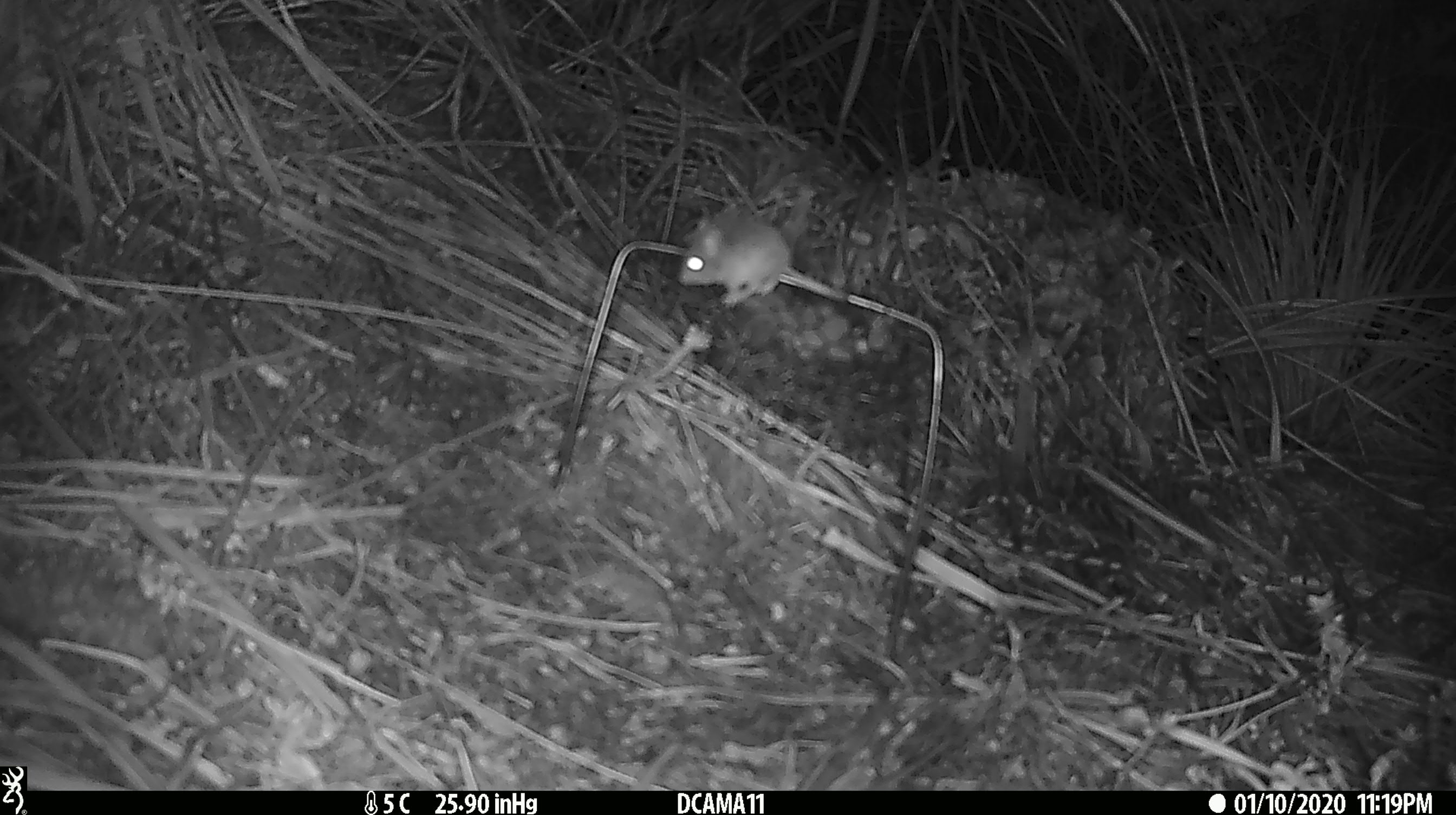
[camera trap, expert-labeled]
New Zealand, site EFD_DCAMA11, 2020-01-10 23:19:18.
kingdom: Animalia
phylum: Chordata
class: Mammalia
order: Rodentia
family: Muridae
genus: Mus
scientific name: Mus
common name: mouse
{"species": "mouse (Mus)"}